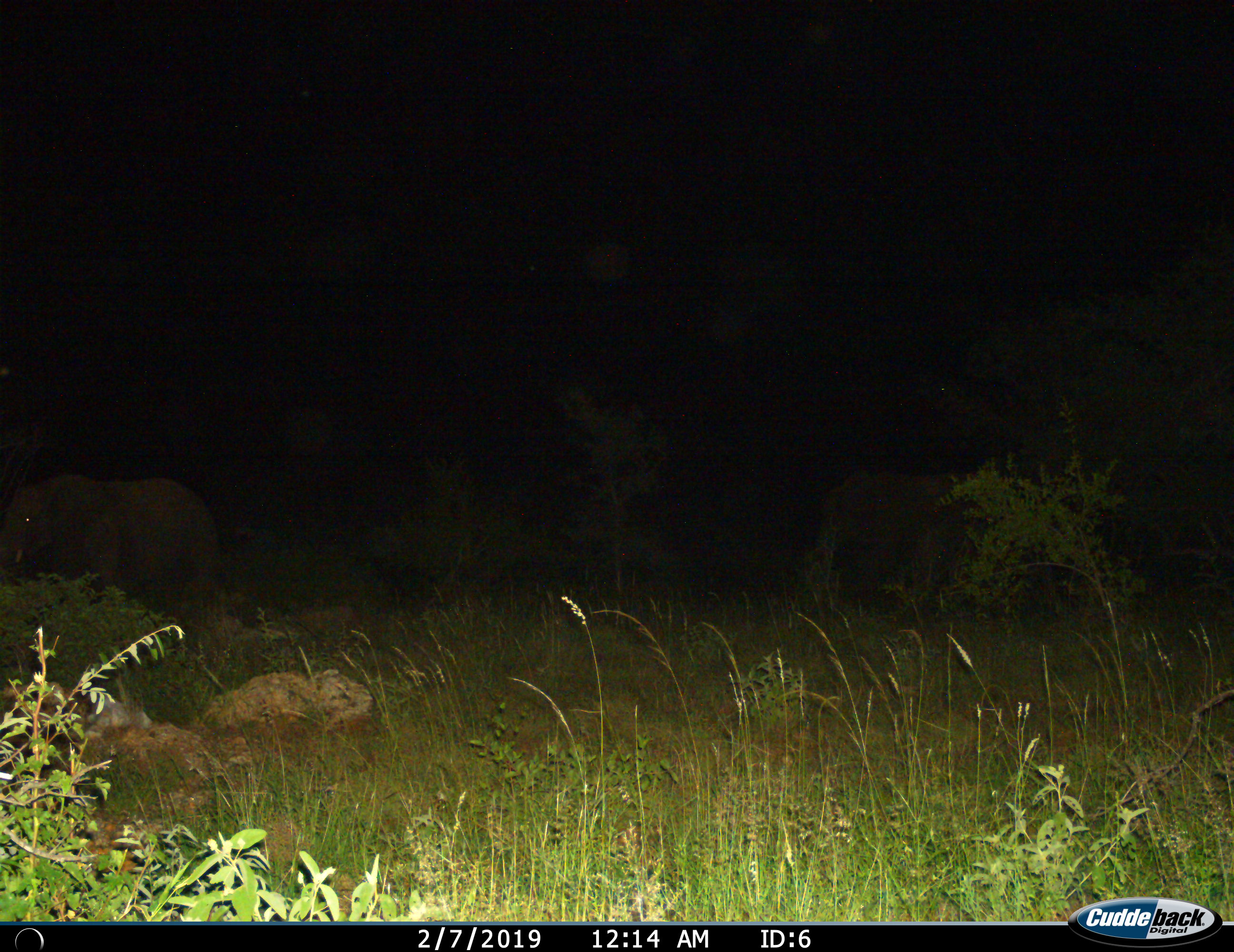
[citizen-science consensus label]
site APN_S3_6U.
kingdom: Animalia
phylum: Chordata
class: Mammalia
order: Proboscidea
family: Elephantidae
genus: Loxodonta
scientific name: Loxodonta africana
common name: african bush elephant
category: elephant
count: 2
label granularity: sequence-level